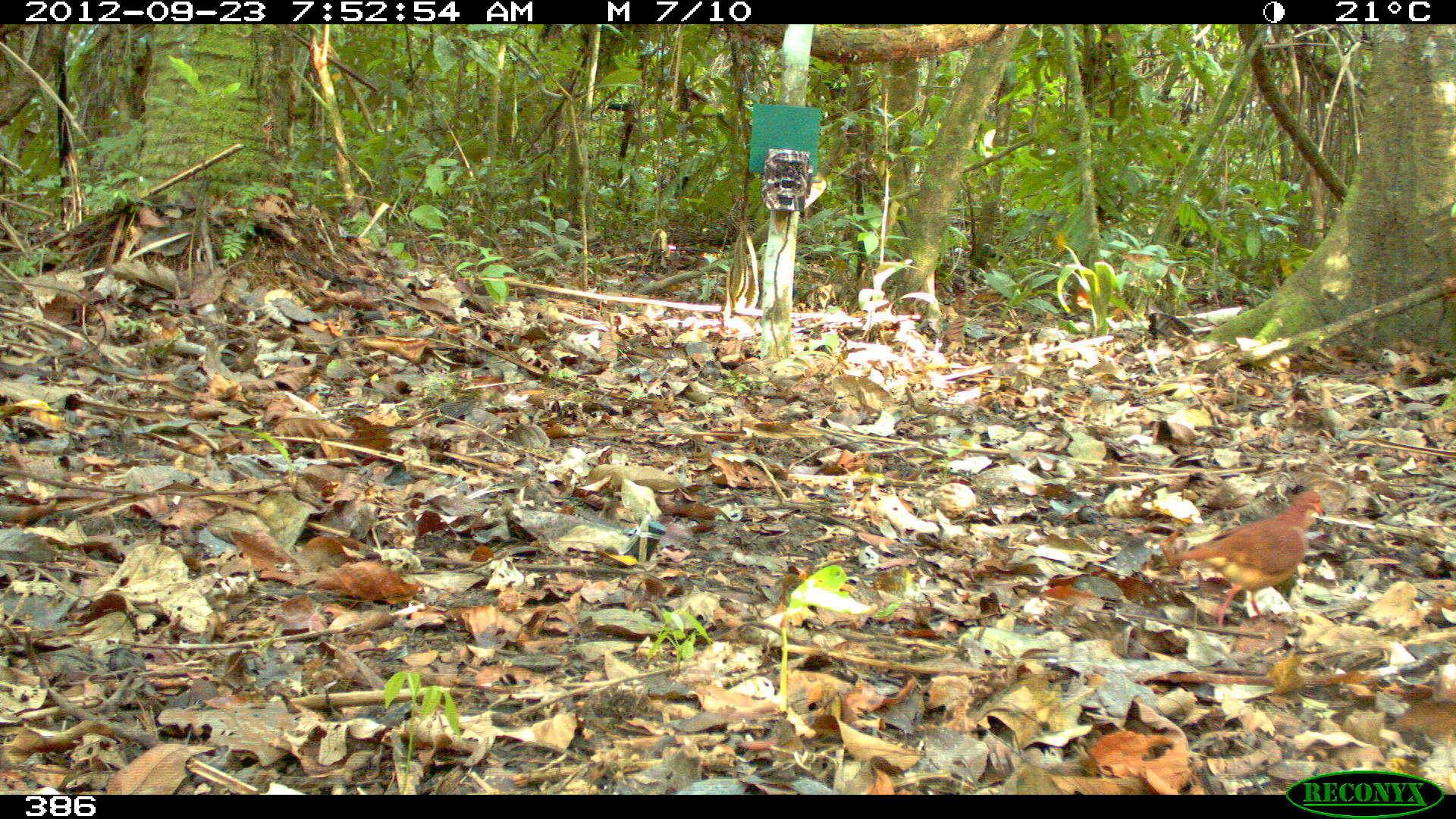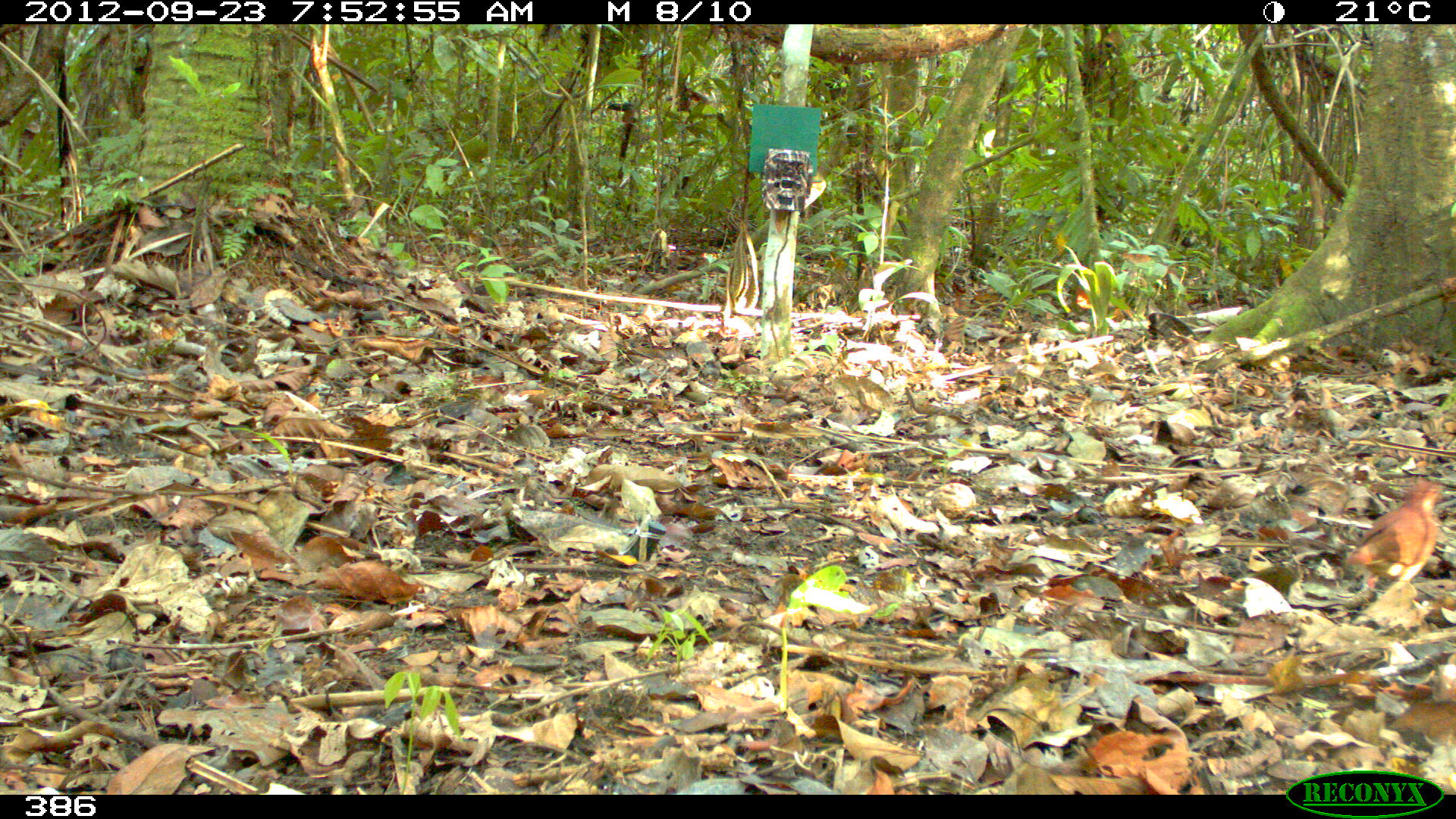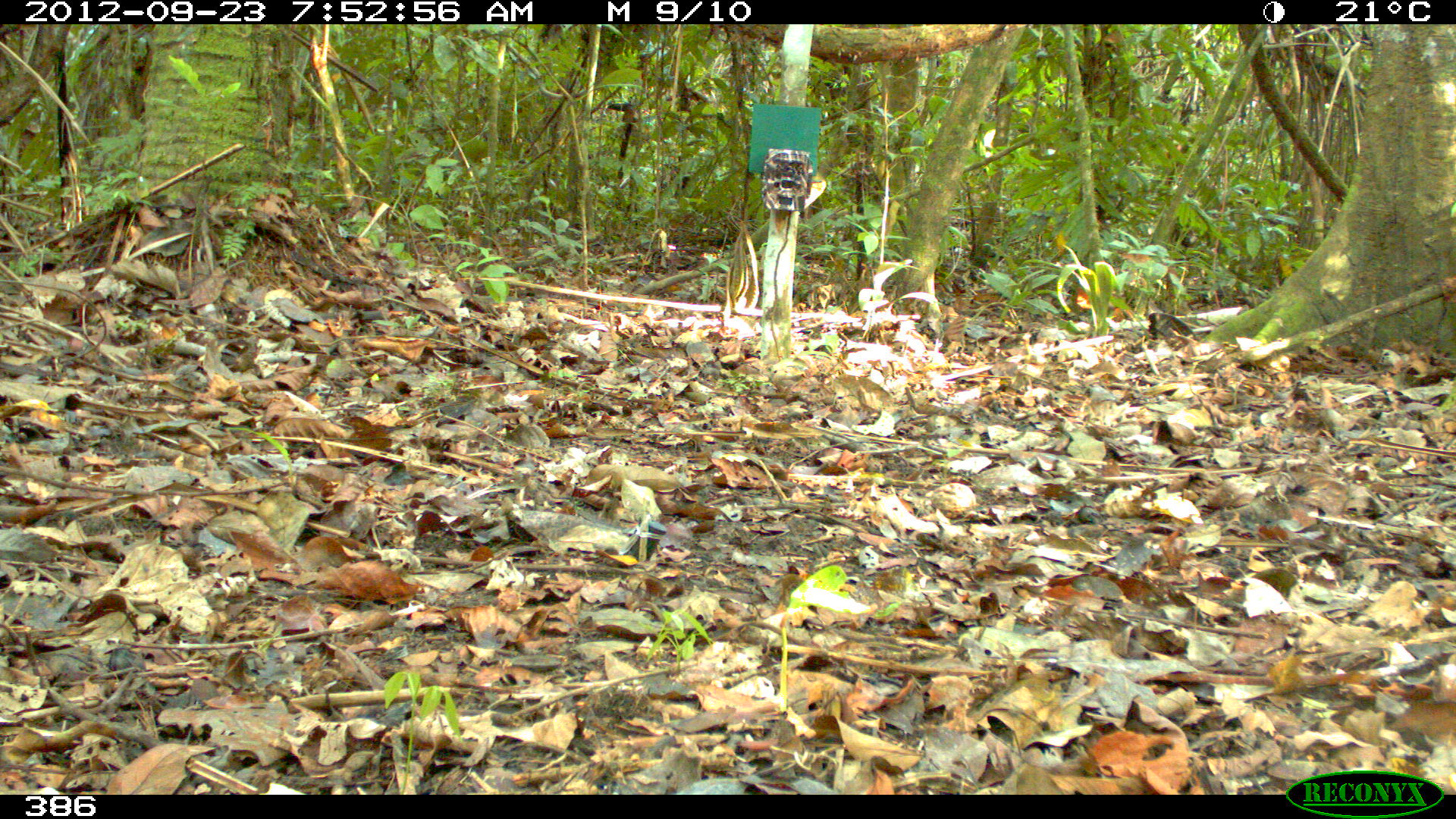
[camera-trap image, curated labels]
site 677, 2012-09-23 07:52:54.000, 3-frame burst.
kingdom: Animalia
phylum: Chordata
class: Aves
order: Columbiformes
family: Columbidae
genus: Geotrygon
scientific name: Geotrygon montana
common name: ruddy quail-dove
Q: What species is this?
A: Geotrygon montana (ruddy quail-dove).